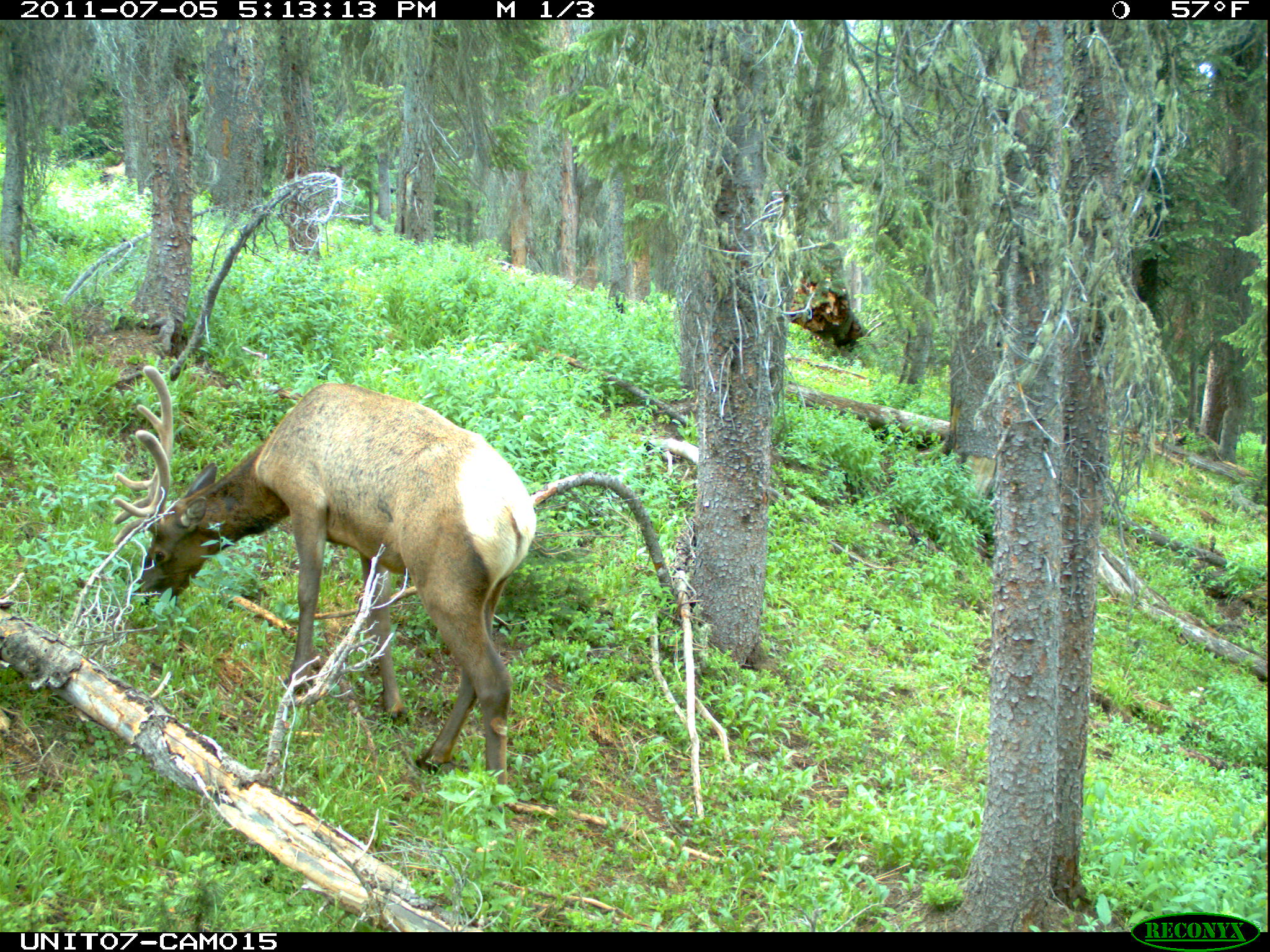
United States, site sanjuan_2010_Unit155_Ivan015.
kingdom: Animalia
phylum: Chordata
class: Mammalia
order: Artiodactyla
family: Cervidae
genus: Cervus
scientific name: Cervus elaphus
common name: red deer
Cervus elaphus (red deer).